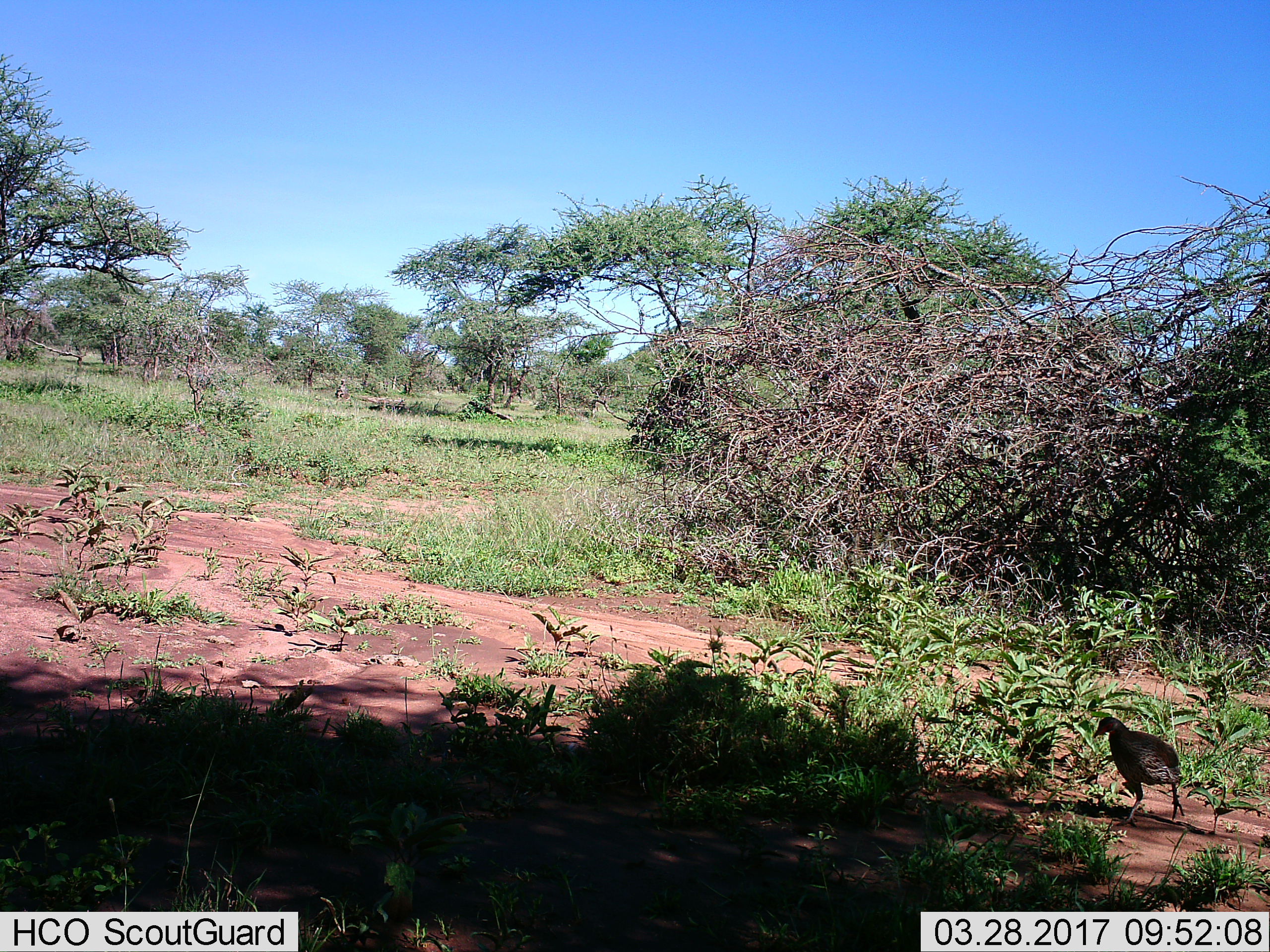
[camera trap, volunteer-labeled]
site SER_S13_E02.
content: unidentified animal